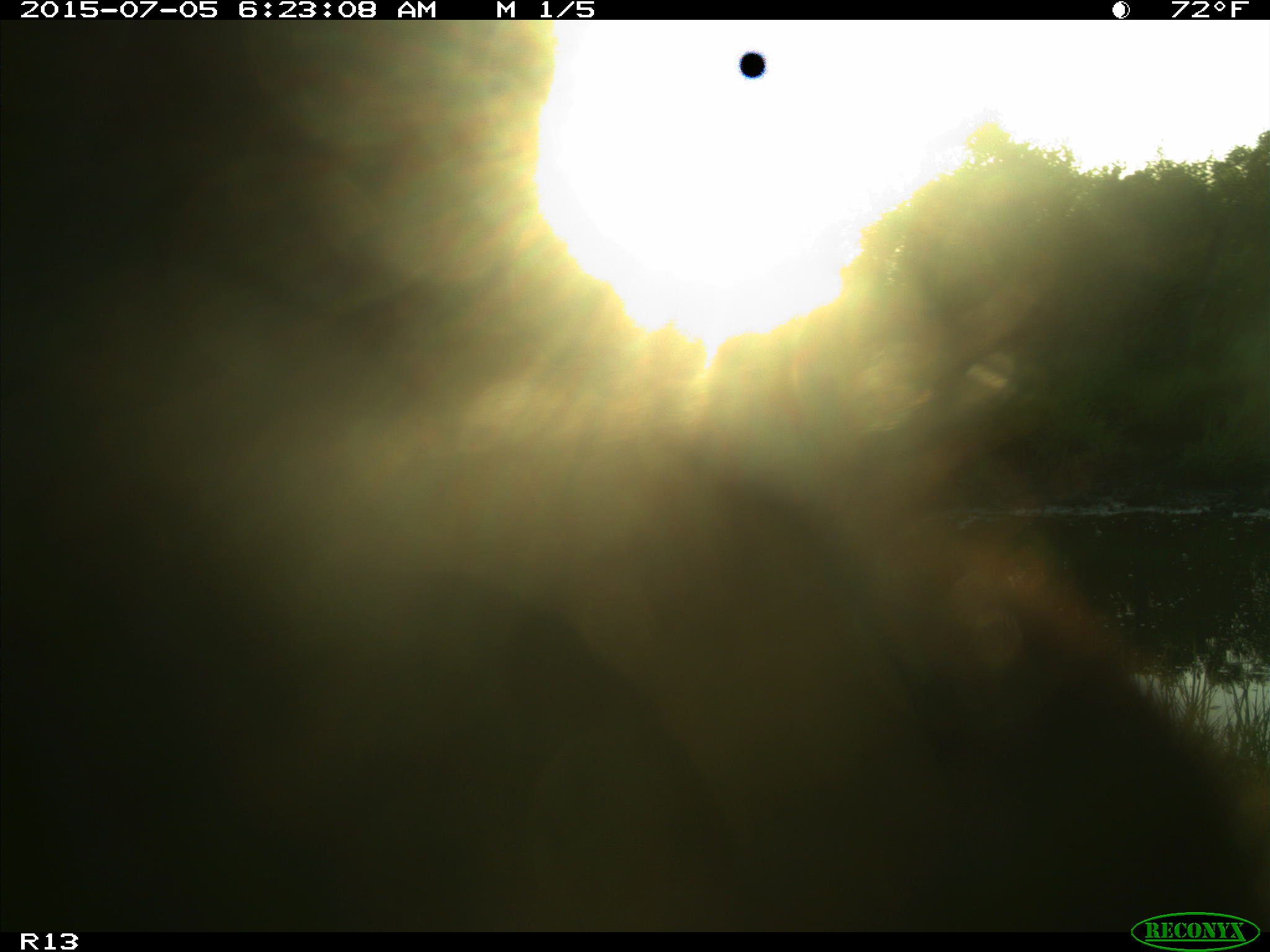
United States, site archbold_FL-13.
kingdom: Animalia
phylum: Chordata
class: Mammalia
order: Artiodactyla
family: Bovidae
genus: Bos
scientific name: Bos taurus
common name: domestic cow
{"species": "Bos taurus (domestic cow)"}